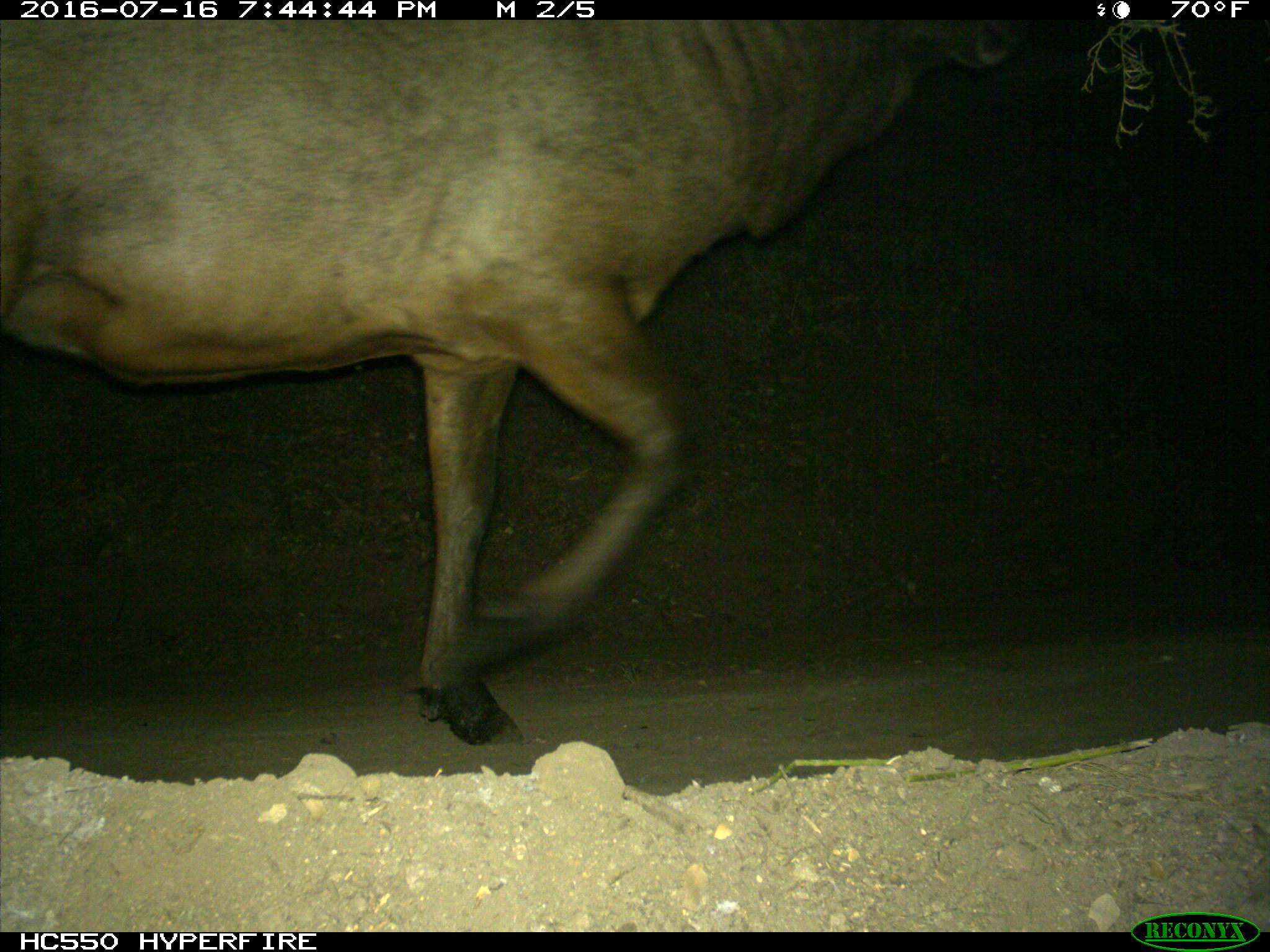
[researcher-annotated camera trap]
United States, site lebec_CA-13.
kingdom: Animalia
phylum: Chordata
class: Mammalia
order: Artiodactyla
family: Cervidae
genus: Cervus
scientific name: Cervus canadensis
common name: elk